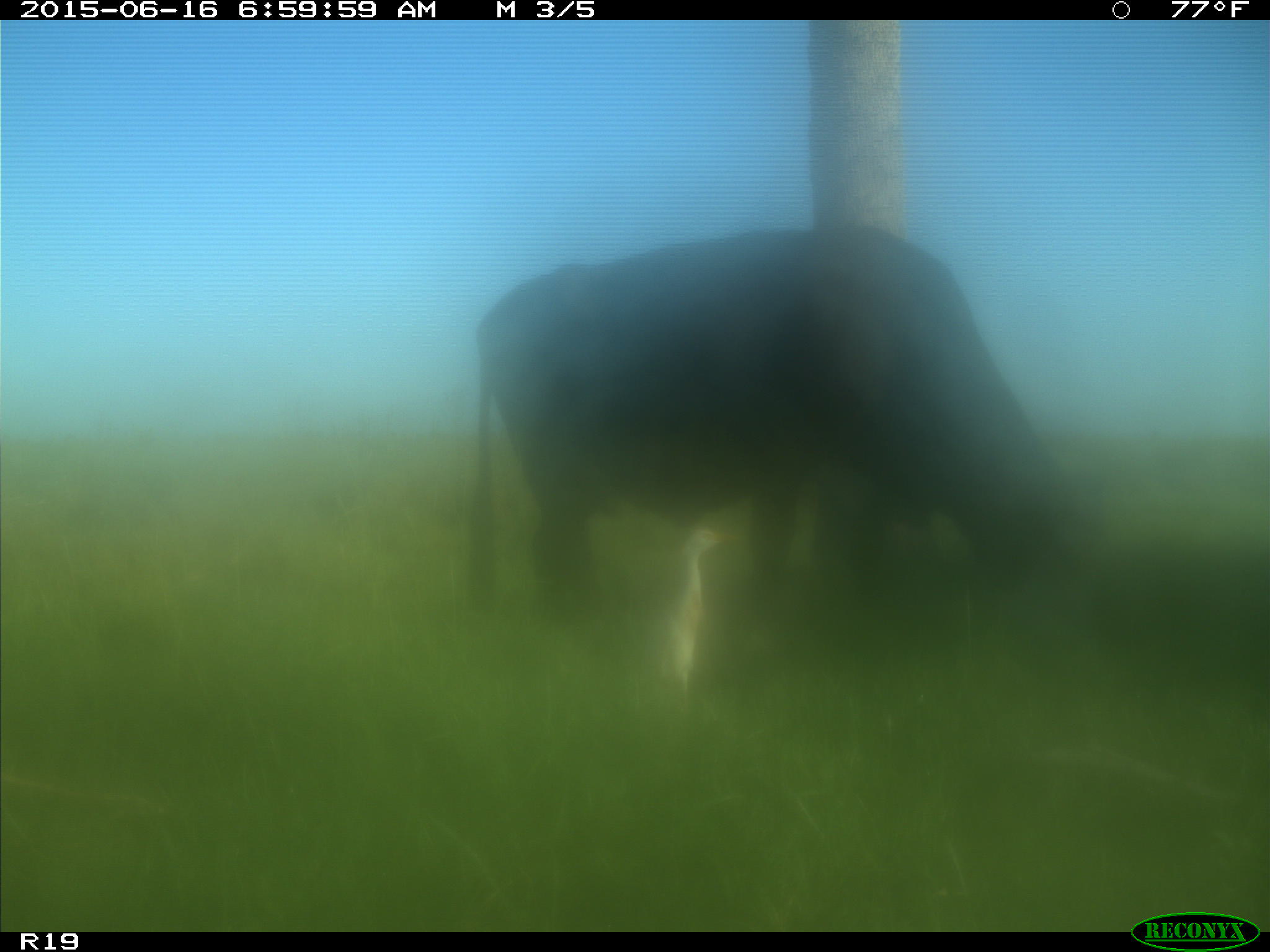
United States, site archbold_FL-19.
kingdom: Animalia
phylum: Chordata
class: Mammalia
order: Artiodactyla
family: Bovidae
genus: Bos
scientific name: Bos taurus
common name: domestic cow